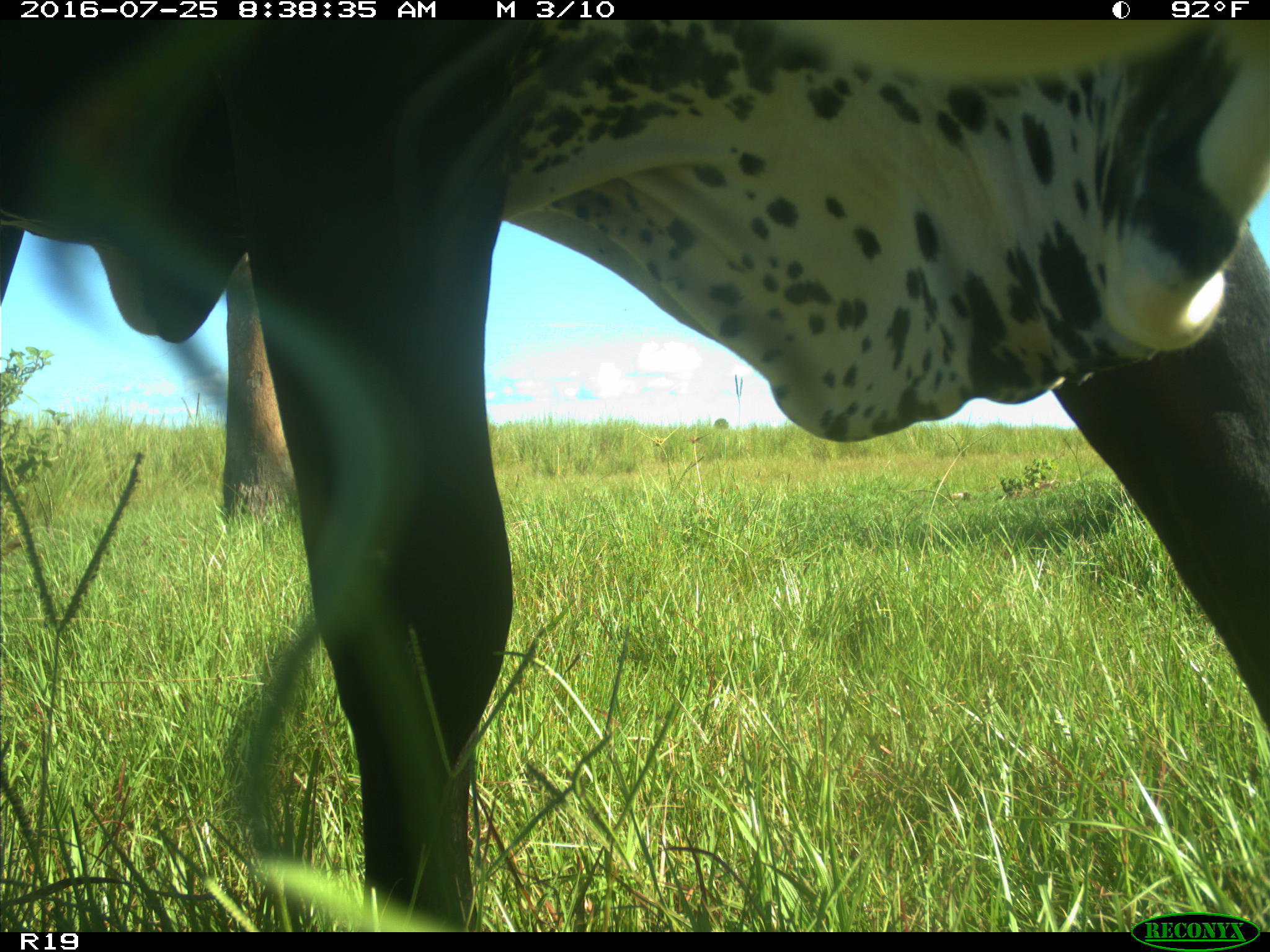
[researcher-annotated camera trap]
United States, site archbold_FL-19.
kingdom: Animalia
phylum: Chordata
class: Mammalia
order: Artiodactyla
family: Bovidae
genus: Bos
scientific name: Bos taurus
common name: domestic cow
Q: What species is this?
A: Bos taurus (domestic cow).